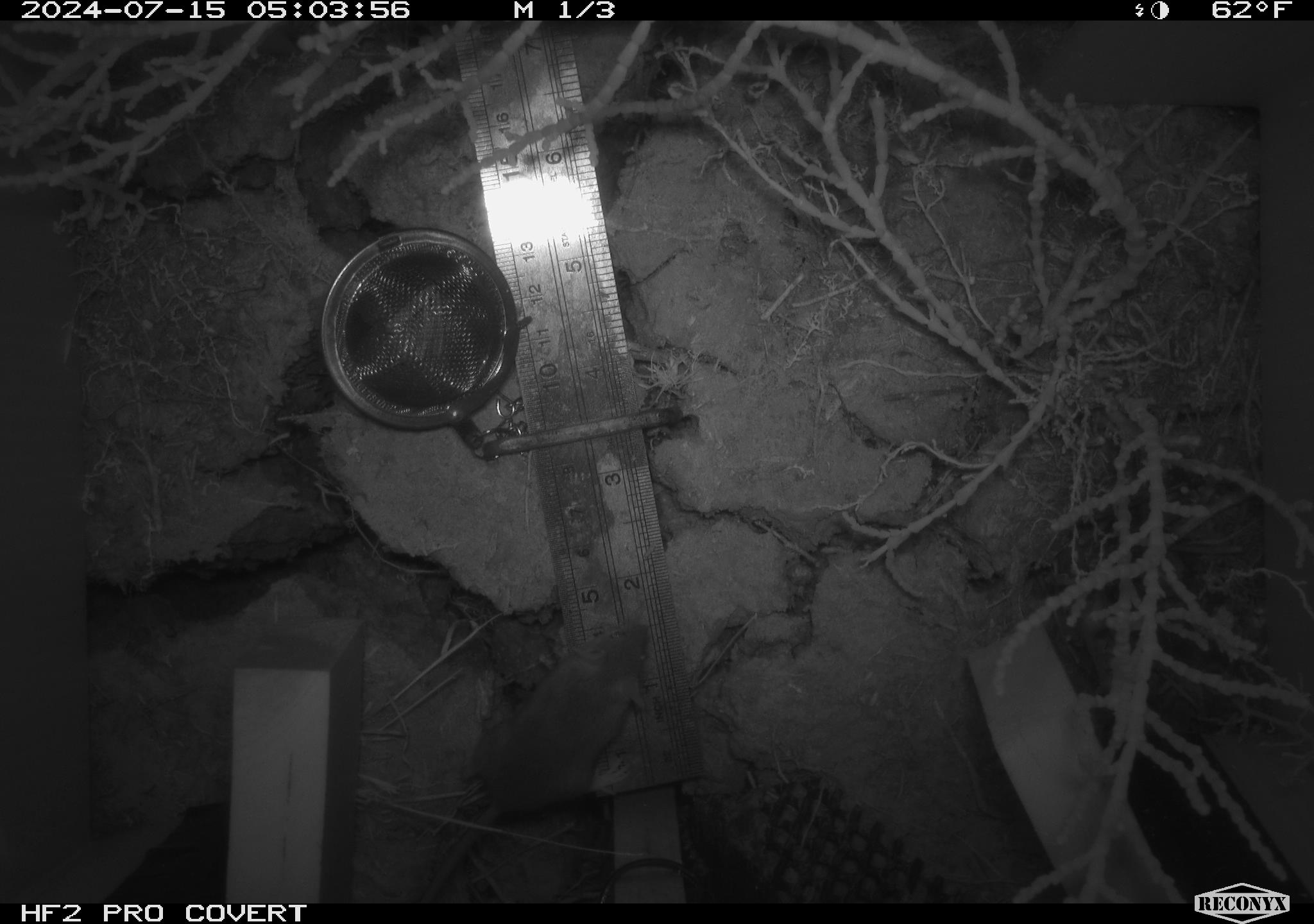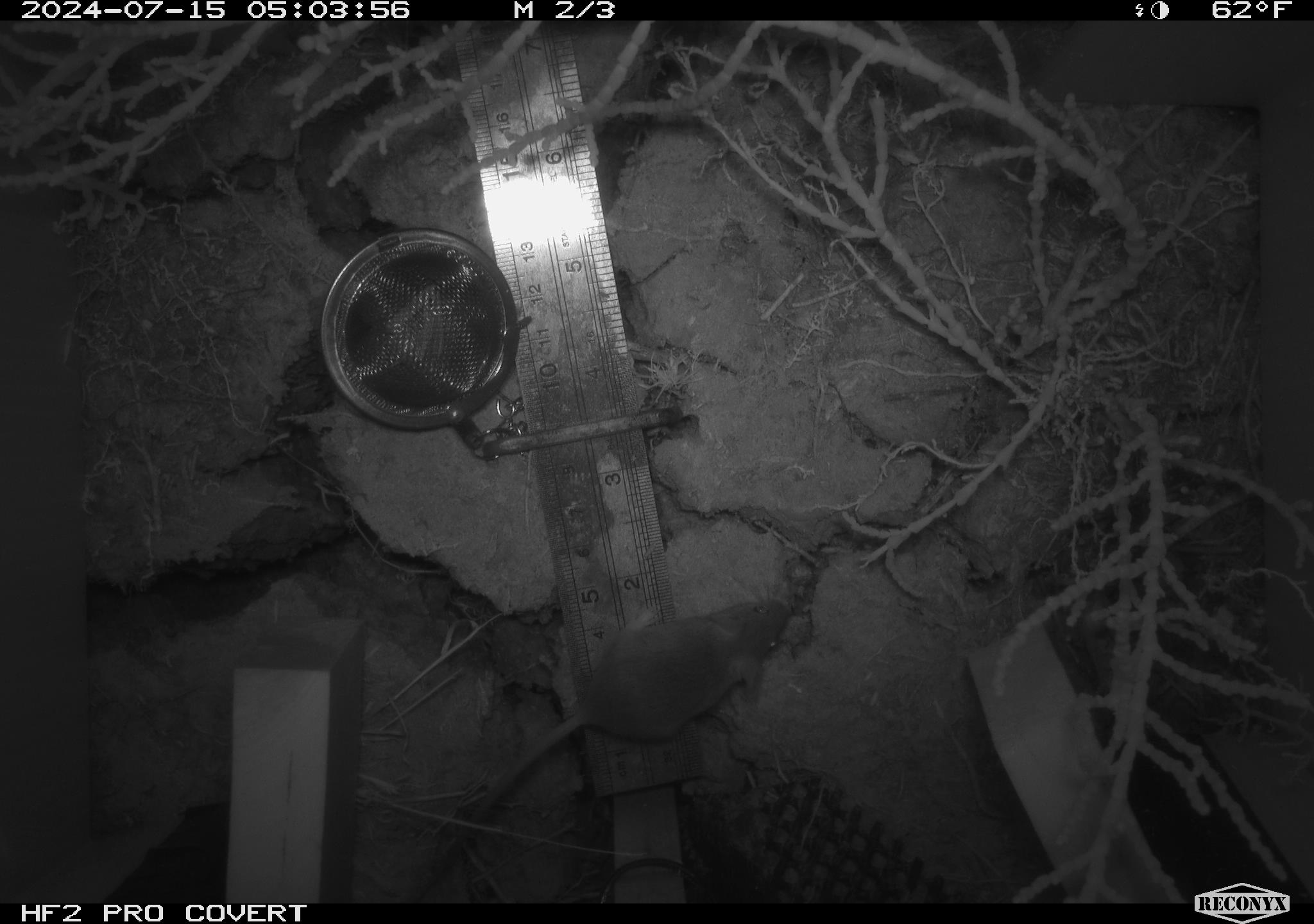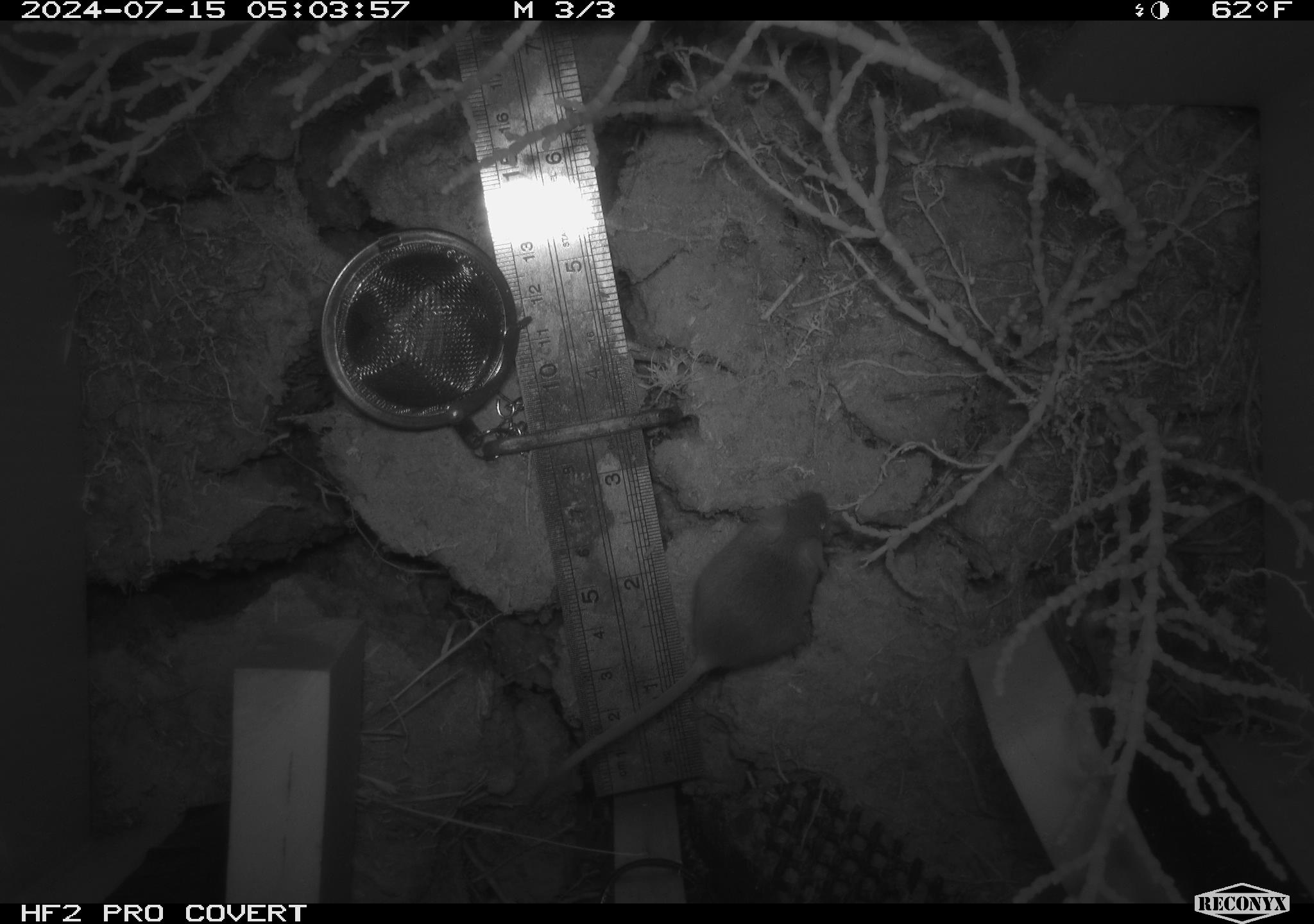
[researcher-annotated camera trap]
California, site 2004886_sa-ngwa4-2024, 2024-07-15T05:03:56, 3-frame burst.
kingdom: Animalia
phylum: Chordata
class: Mammalia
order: Rodentia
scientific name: Rodentia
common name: mouse species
Mouse species (Rodentia).